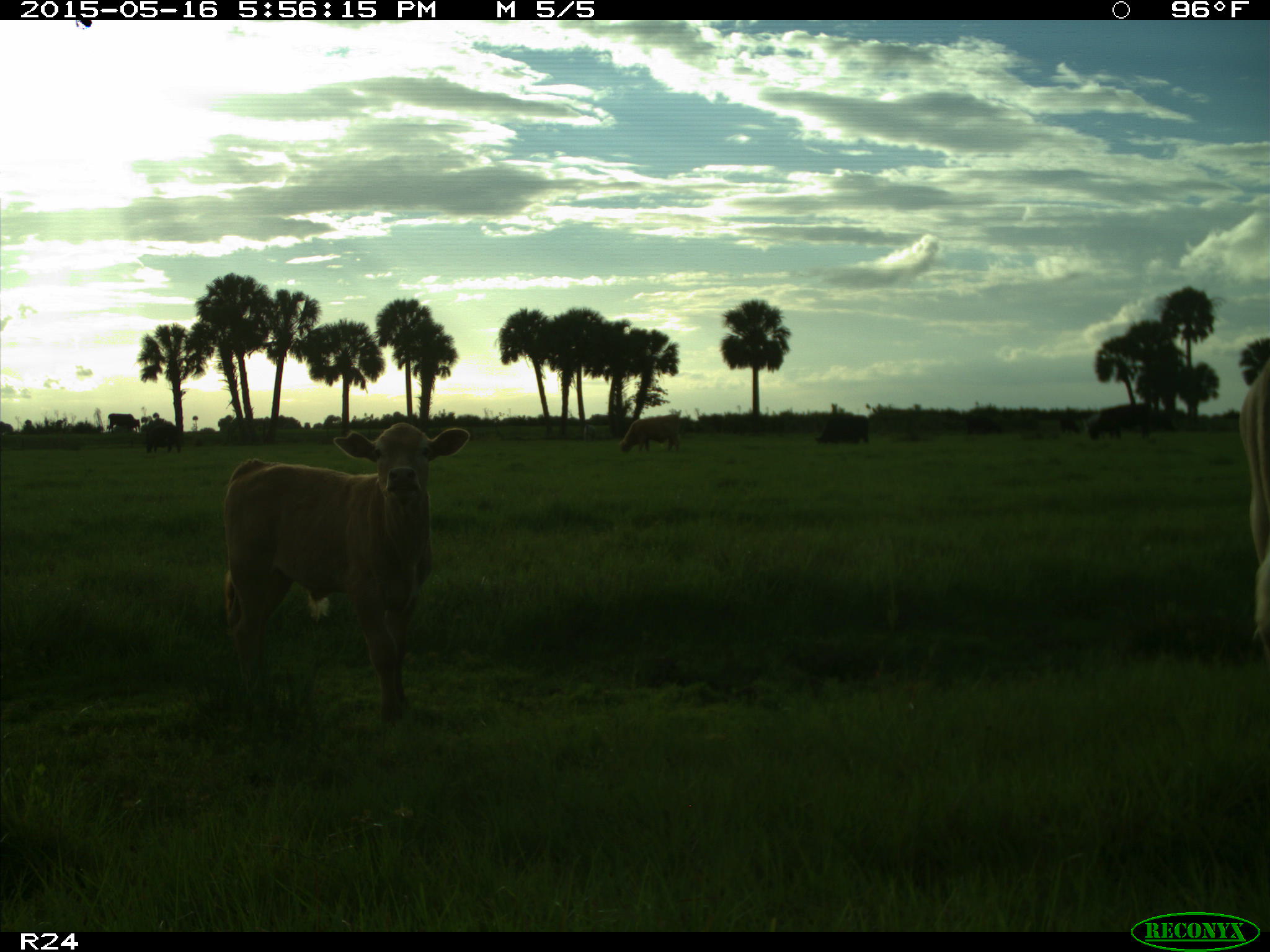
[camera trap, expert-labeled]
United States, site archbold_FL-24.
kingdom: Animalia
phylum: Chordata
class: Mammalia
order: Artiodactyla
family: Bovidae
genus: Bos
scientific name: Bos taurus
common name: domestic cow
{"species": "Bos taurus (domestic cow)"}